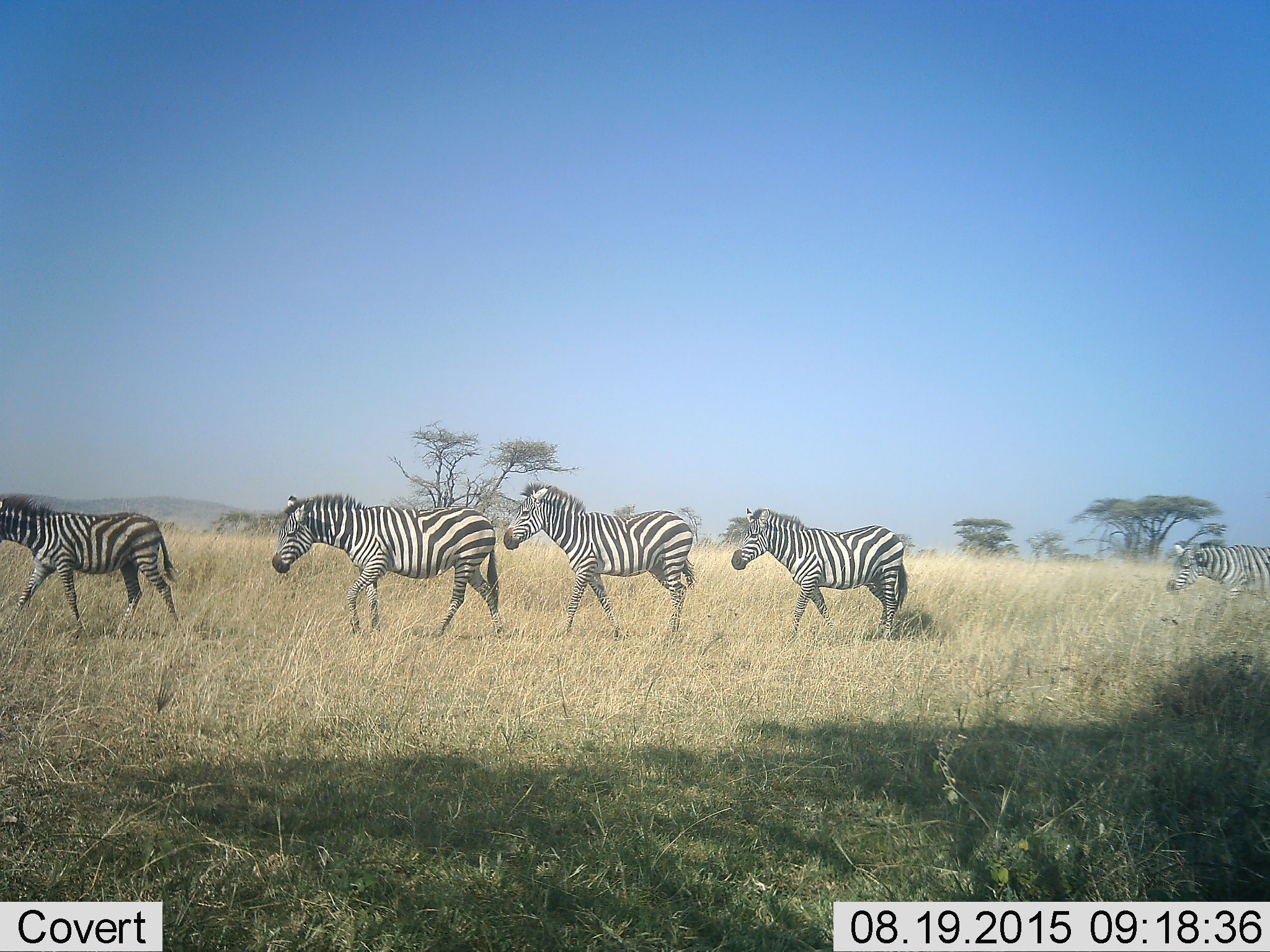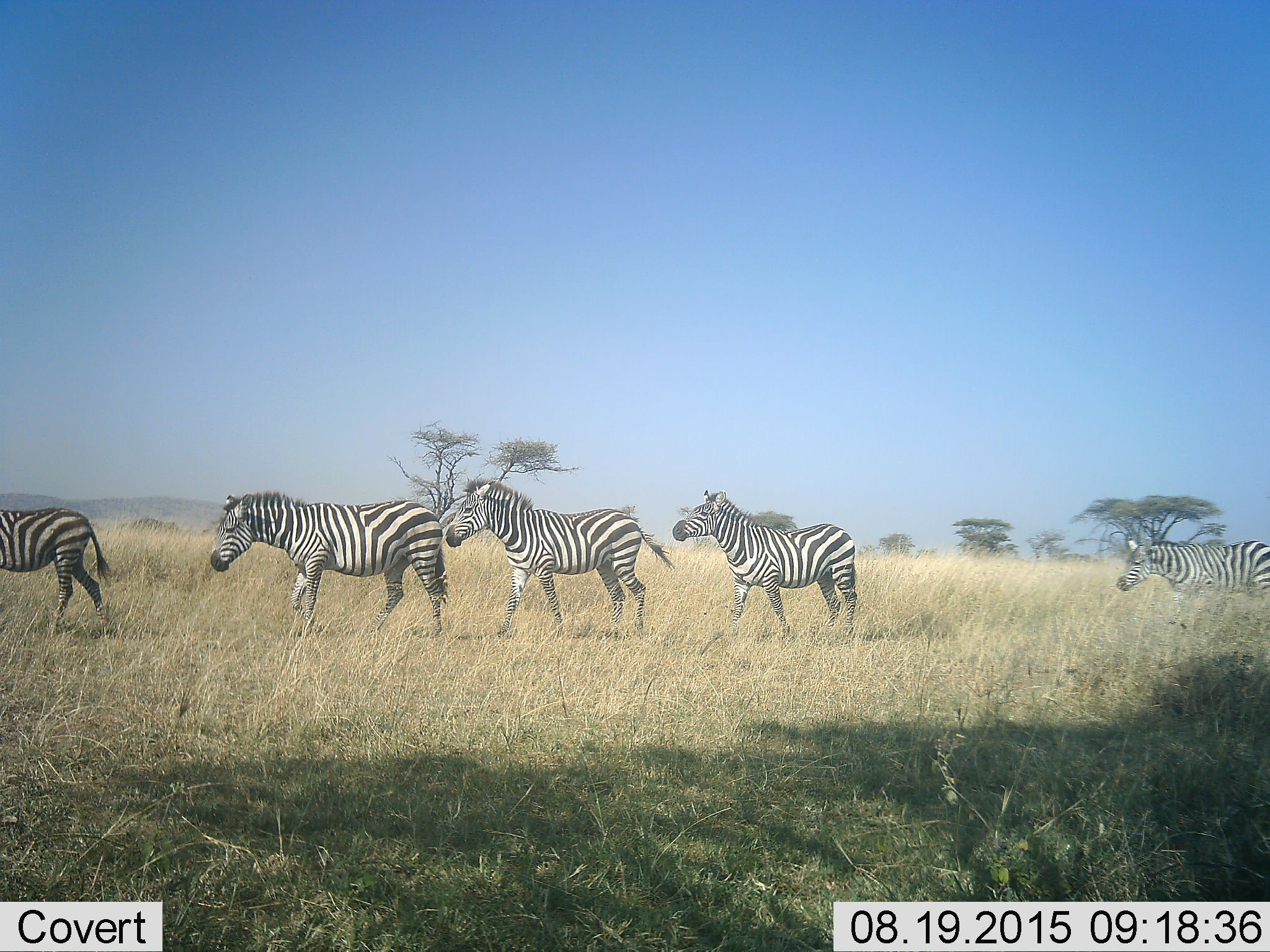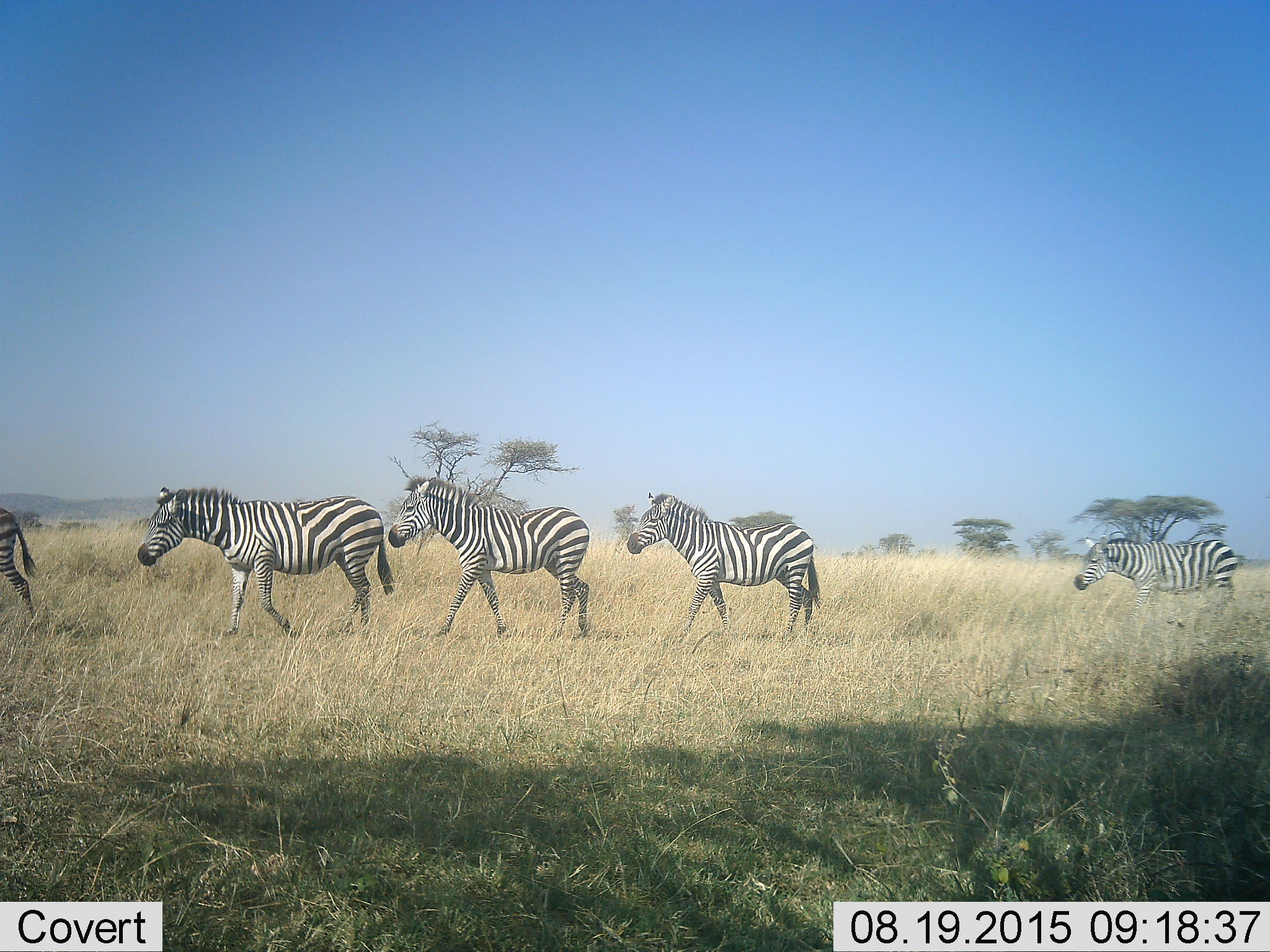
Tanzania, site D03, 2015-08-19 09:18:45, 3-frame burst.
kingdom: Animalia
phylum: Chordata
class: Mammalia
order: Perissodactyla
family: Equidae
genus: Equus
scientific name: Equus quagga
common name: plains zebra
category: zebra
Zebra (plains zebra) (Equus quagga), count 5. Behavior (volunteer vote fractions): standing 6%, resting 0%, moving 94%, interacting 0%. Young present (vote fraction): 6%. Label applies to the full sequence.